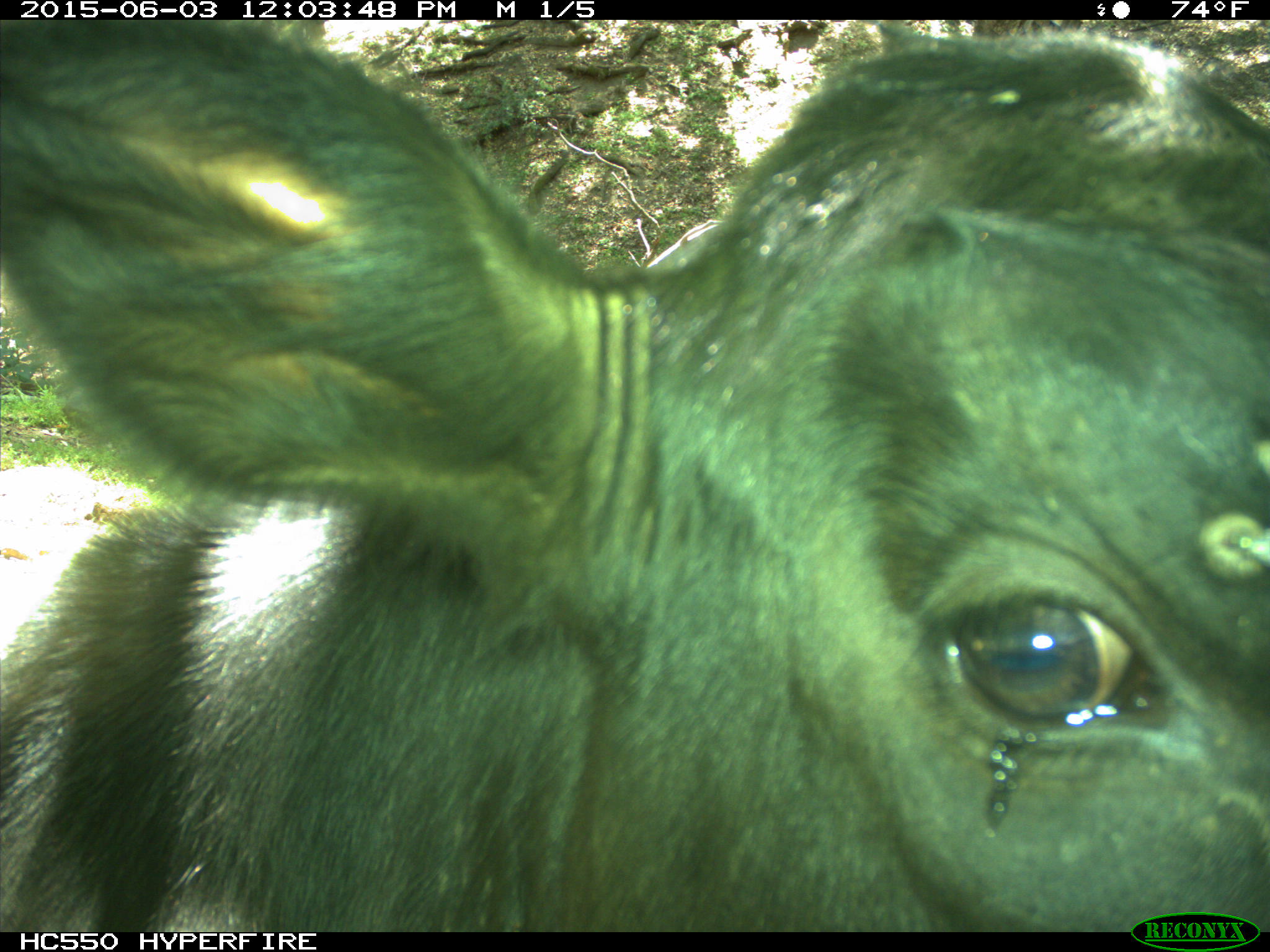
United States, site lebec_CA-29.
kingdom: Animalia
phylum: Chordata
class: Mammalia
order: Artiodactyla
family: Bovidae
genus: Bos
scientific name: Bos taurus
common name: domestic cow